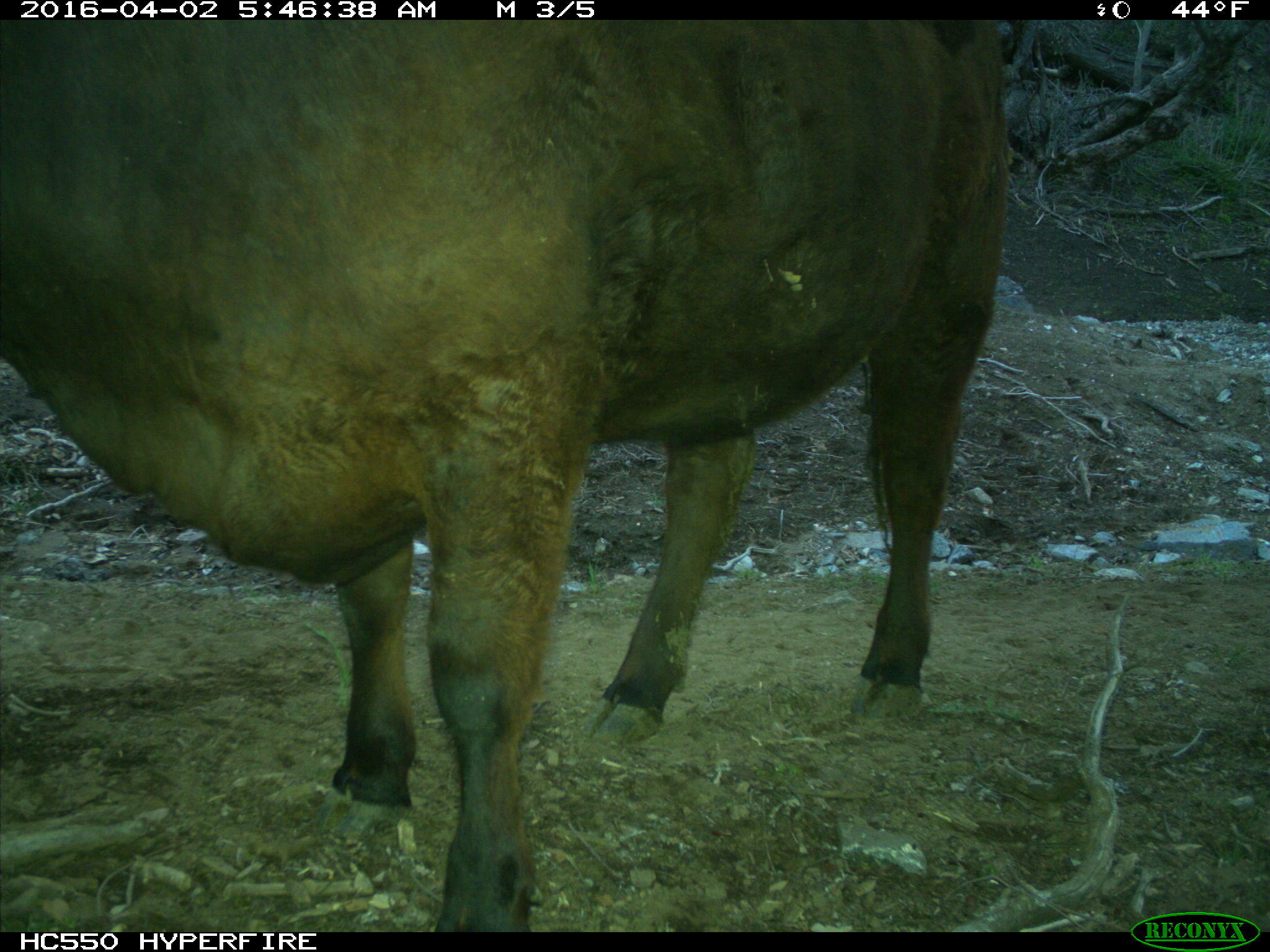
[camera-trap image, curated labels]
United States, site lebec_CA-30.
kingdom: Animalia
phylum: Chordata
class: Mammalia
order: Artiodactyla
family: Bovidae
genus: Bos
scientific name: Bos taurus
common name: domestic cow